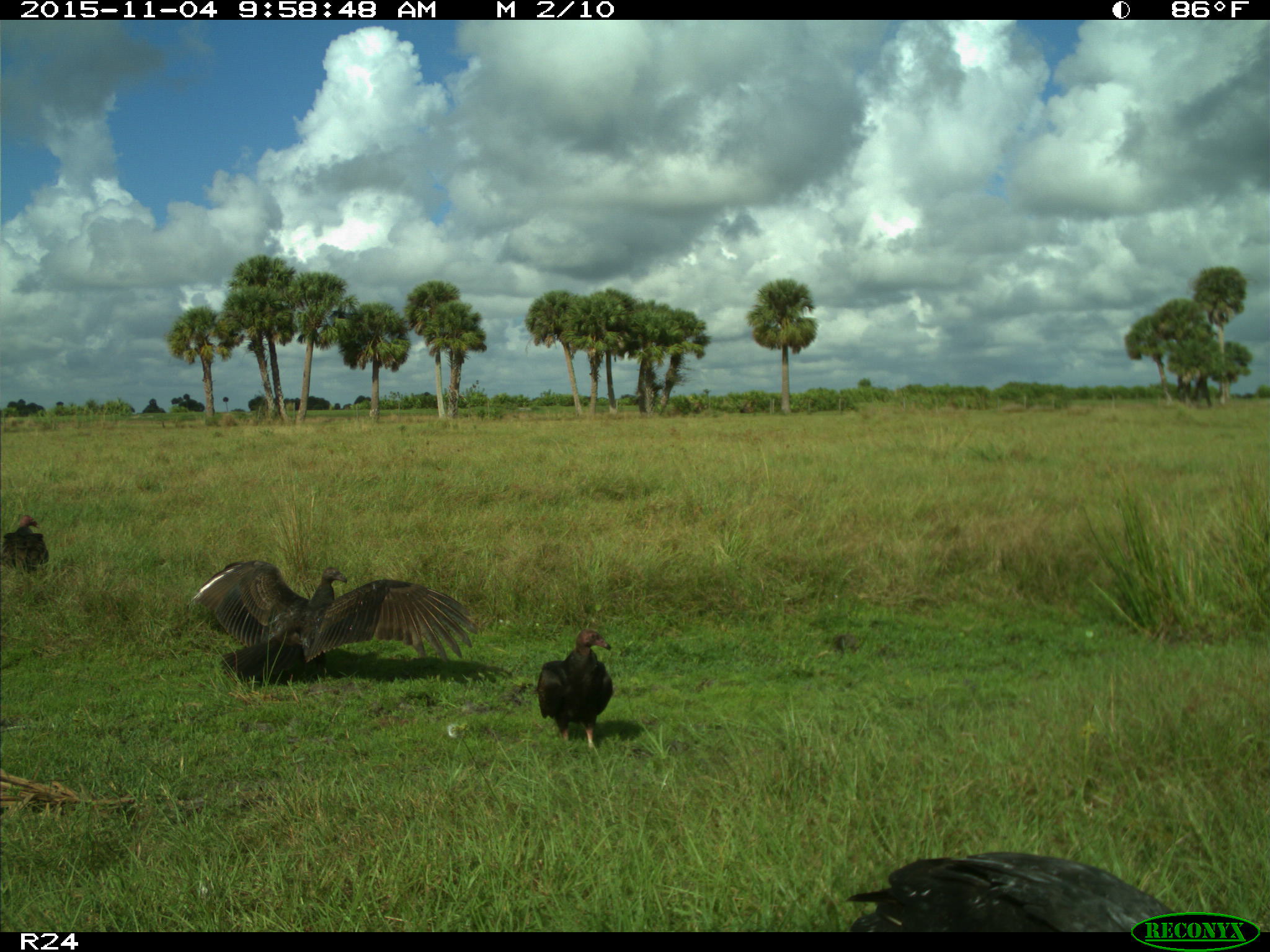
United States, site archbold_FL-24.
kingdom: Animalia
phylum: Chordata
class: Aves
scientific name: Aves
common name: birds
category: unidentified bird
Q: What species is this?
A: Unidentified bird (birds) (Aves).